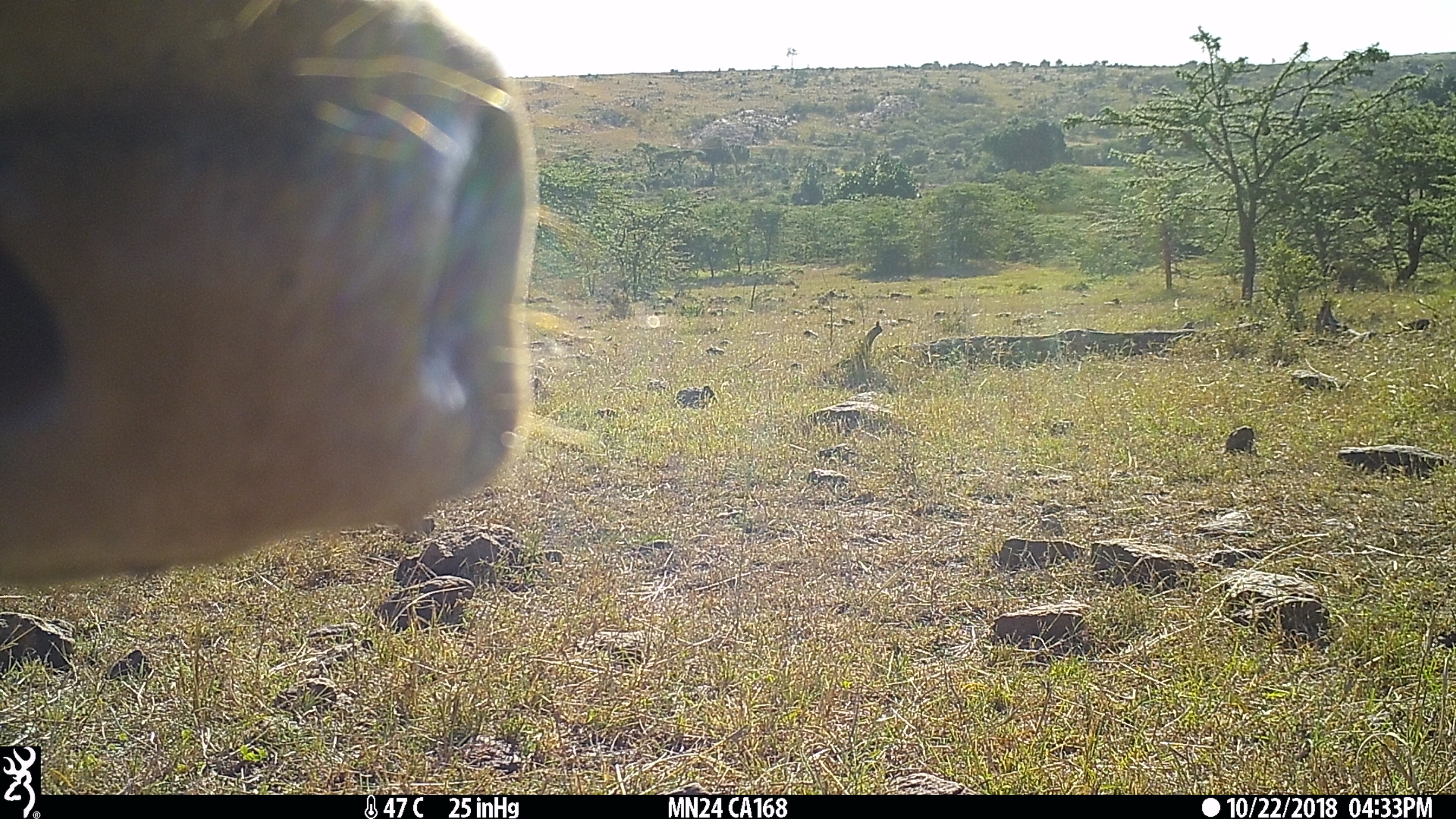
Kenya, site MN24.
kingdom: Animalia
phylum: Chordata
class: Mammalia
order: Artiodactyla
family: Bovidae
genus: Bos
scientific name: Bos taurus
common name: cattle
Cattle (Bos taurus).